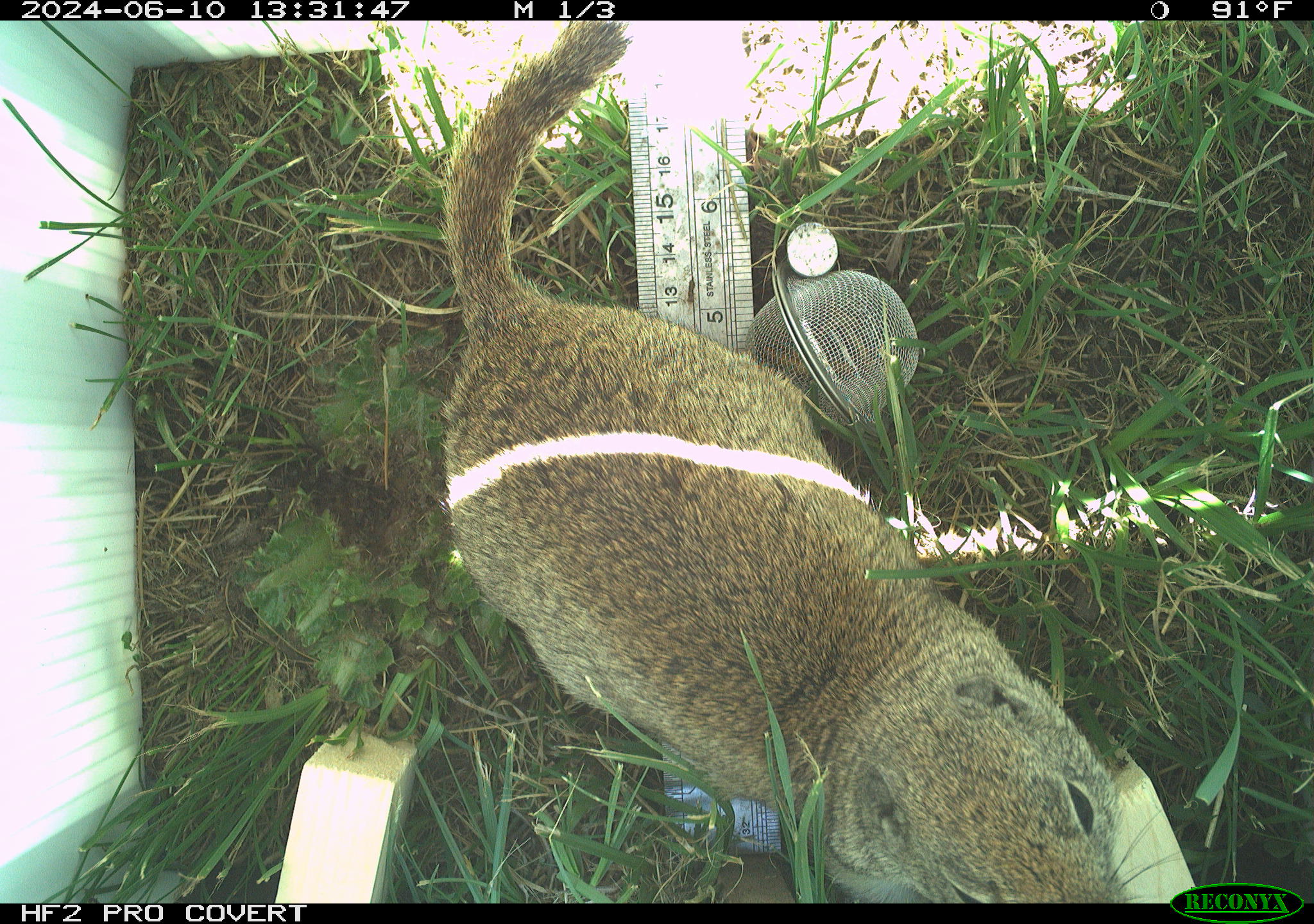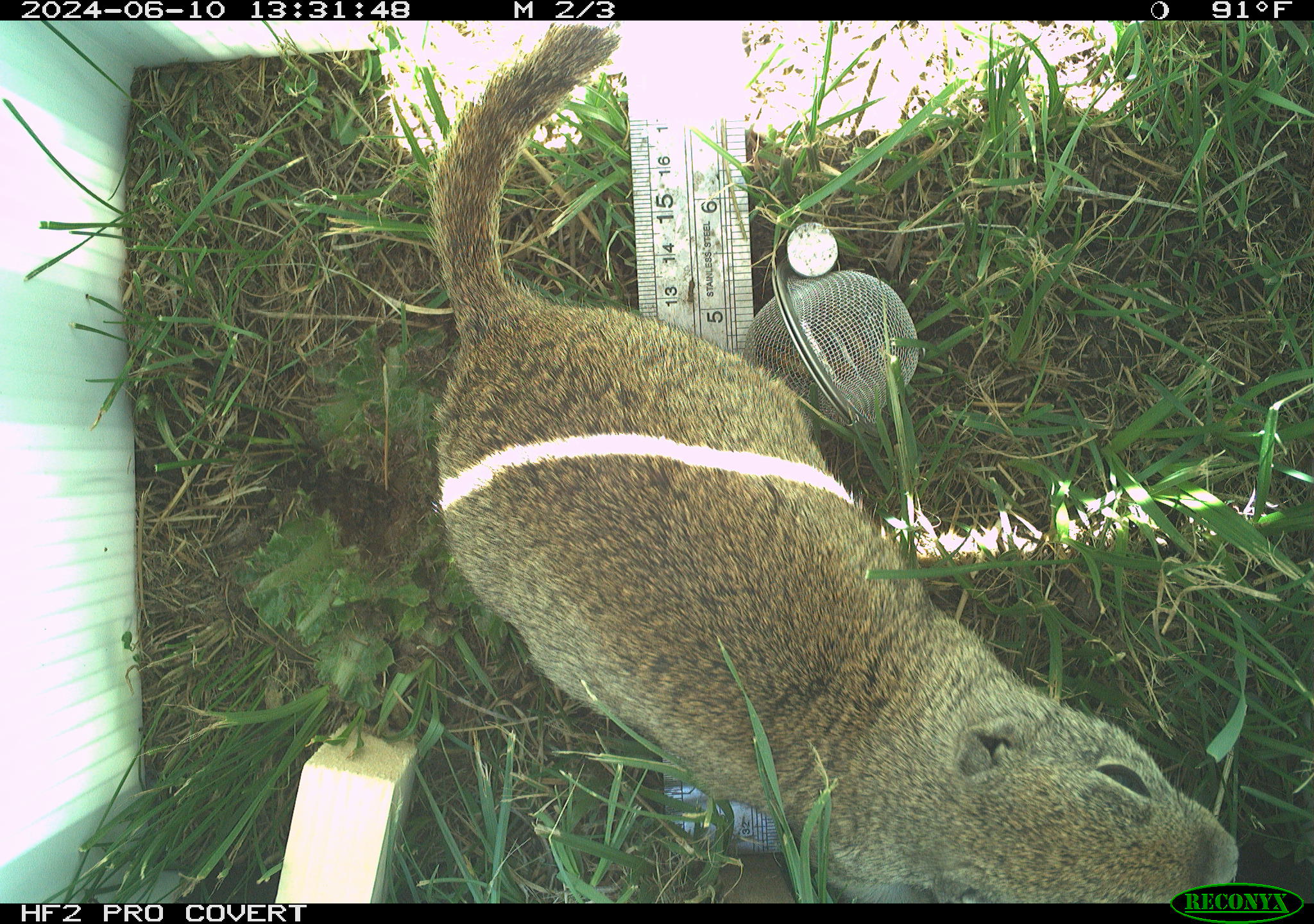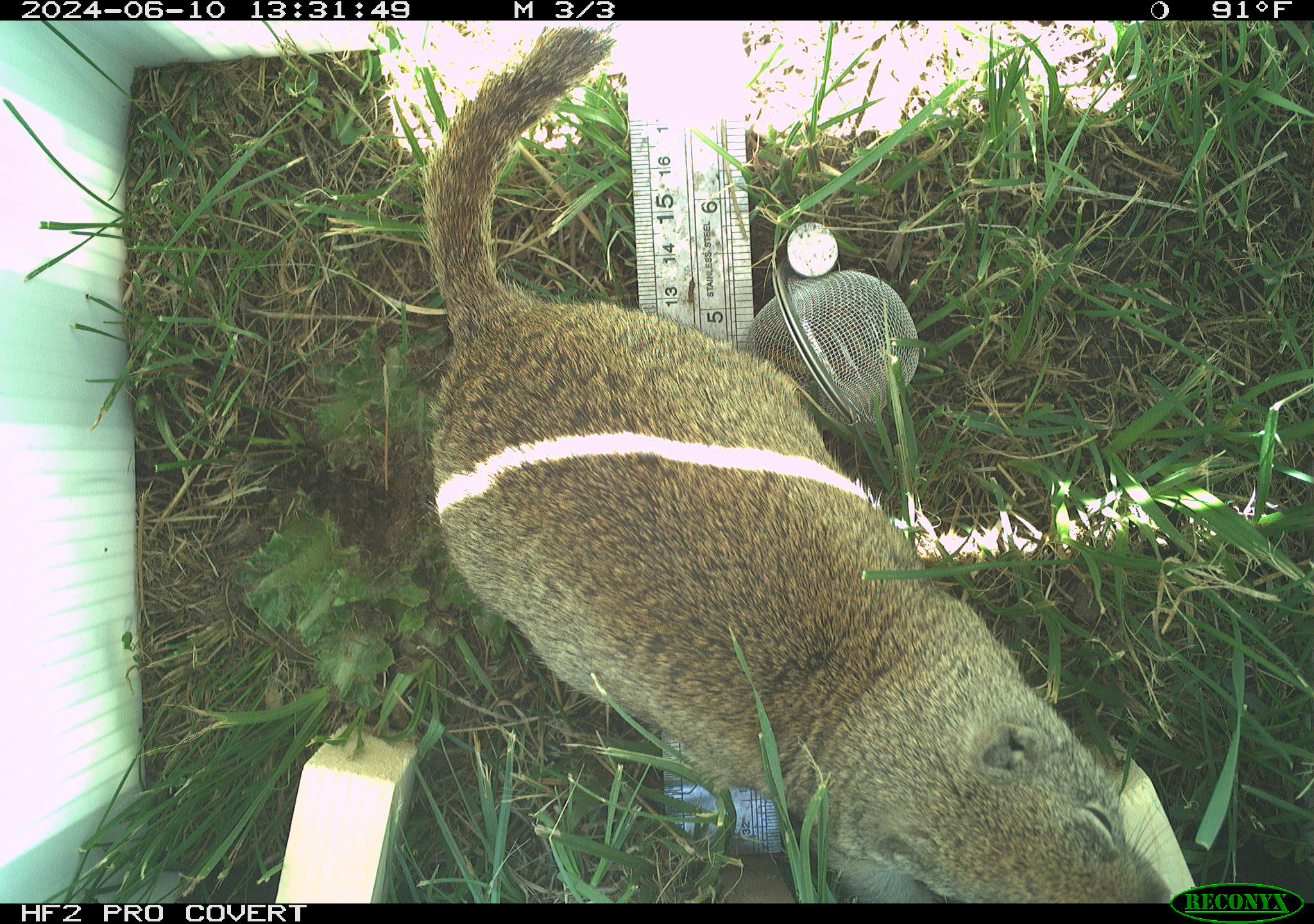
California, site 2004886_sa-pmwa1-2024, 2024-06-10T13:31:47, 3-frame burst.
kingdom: Animalia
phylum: Chordata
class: Mammalia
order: Rodentia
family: Sciuridae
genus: Urocitellus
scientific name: Urocitellus beldingi beldingi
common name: belding's ground squirrel